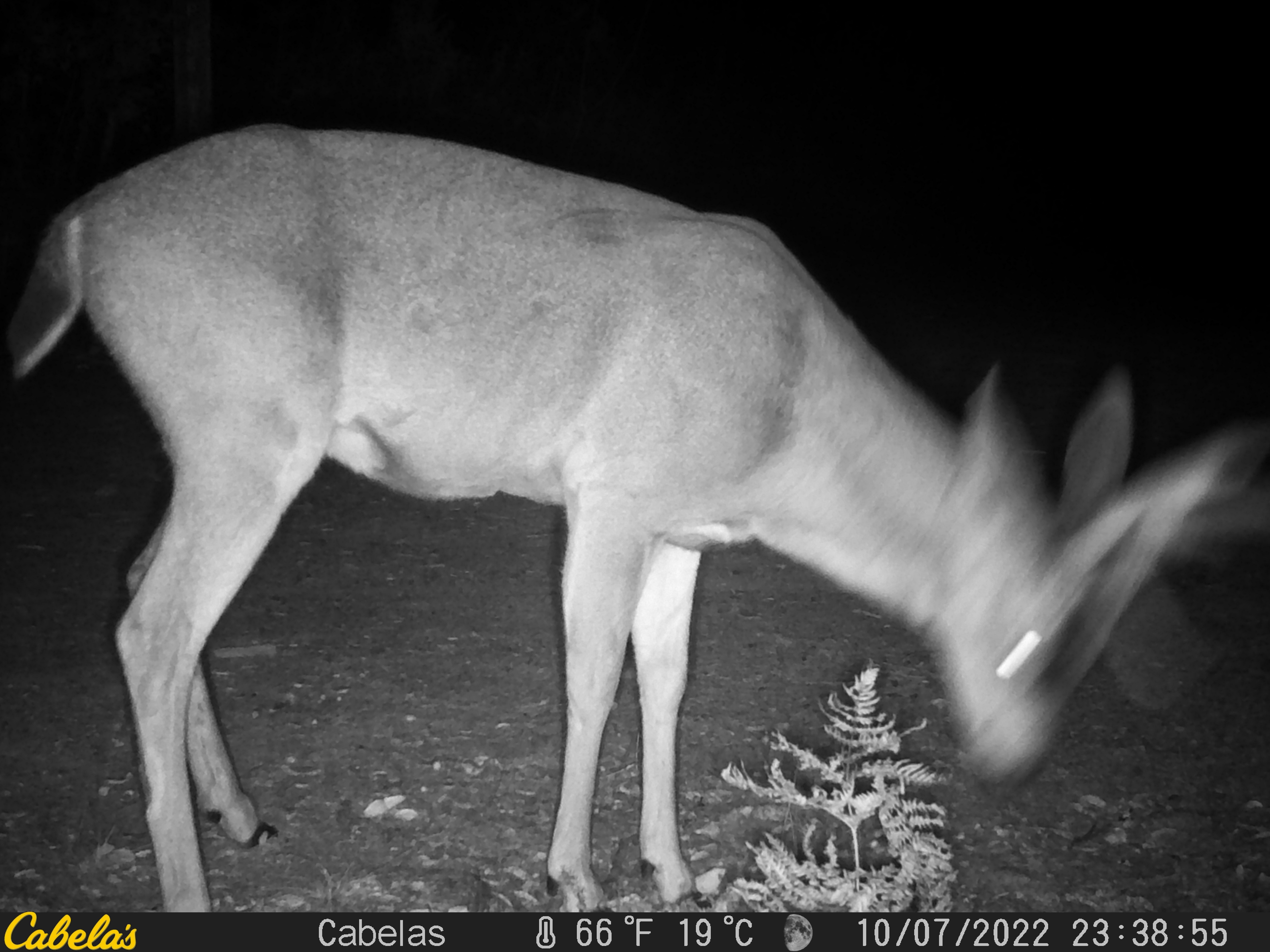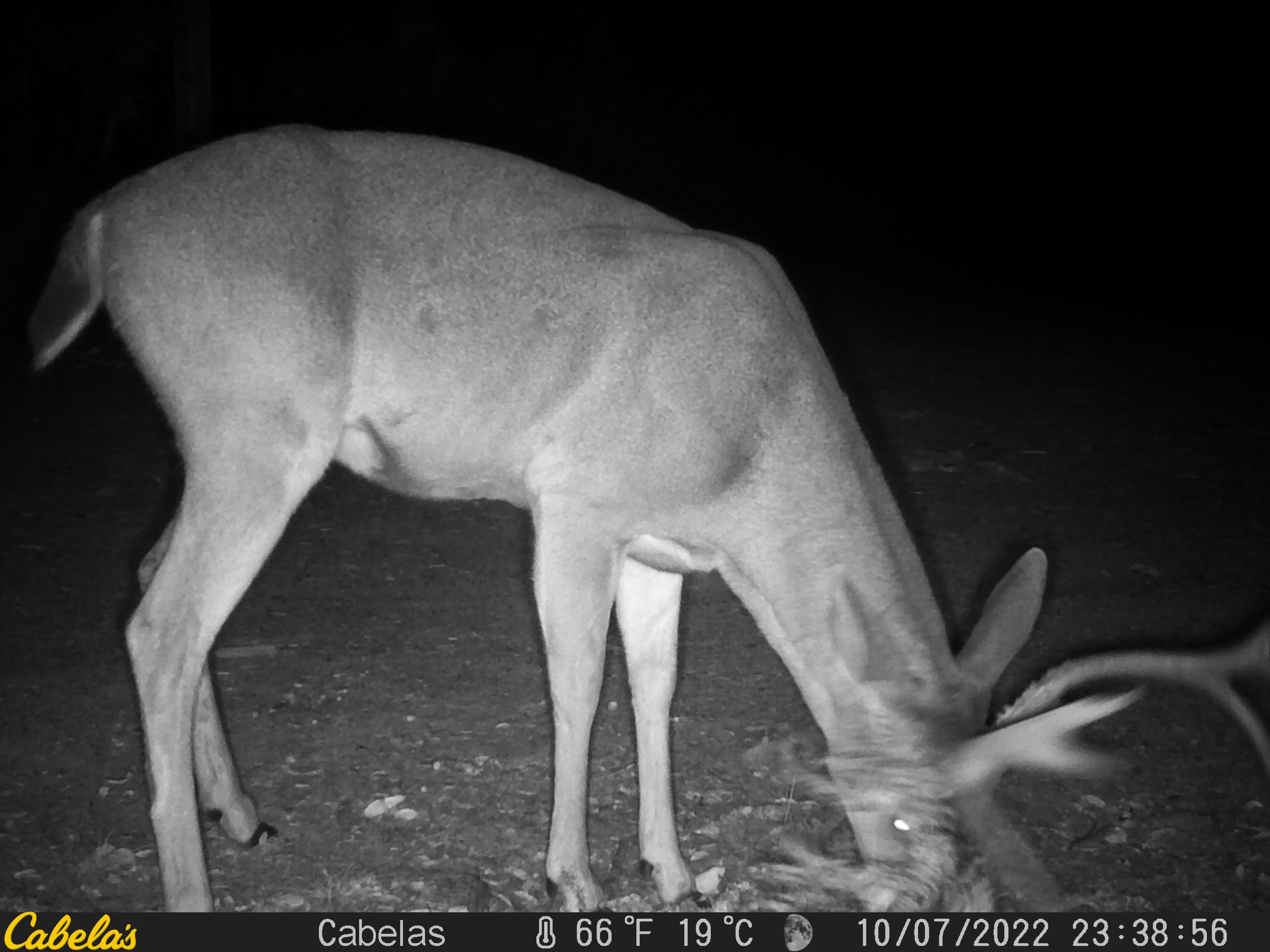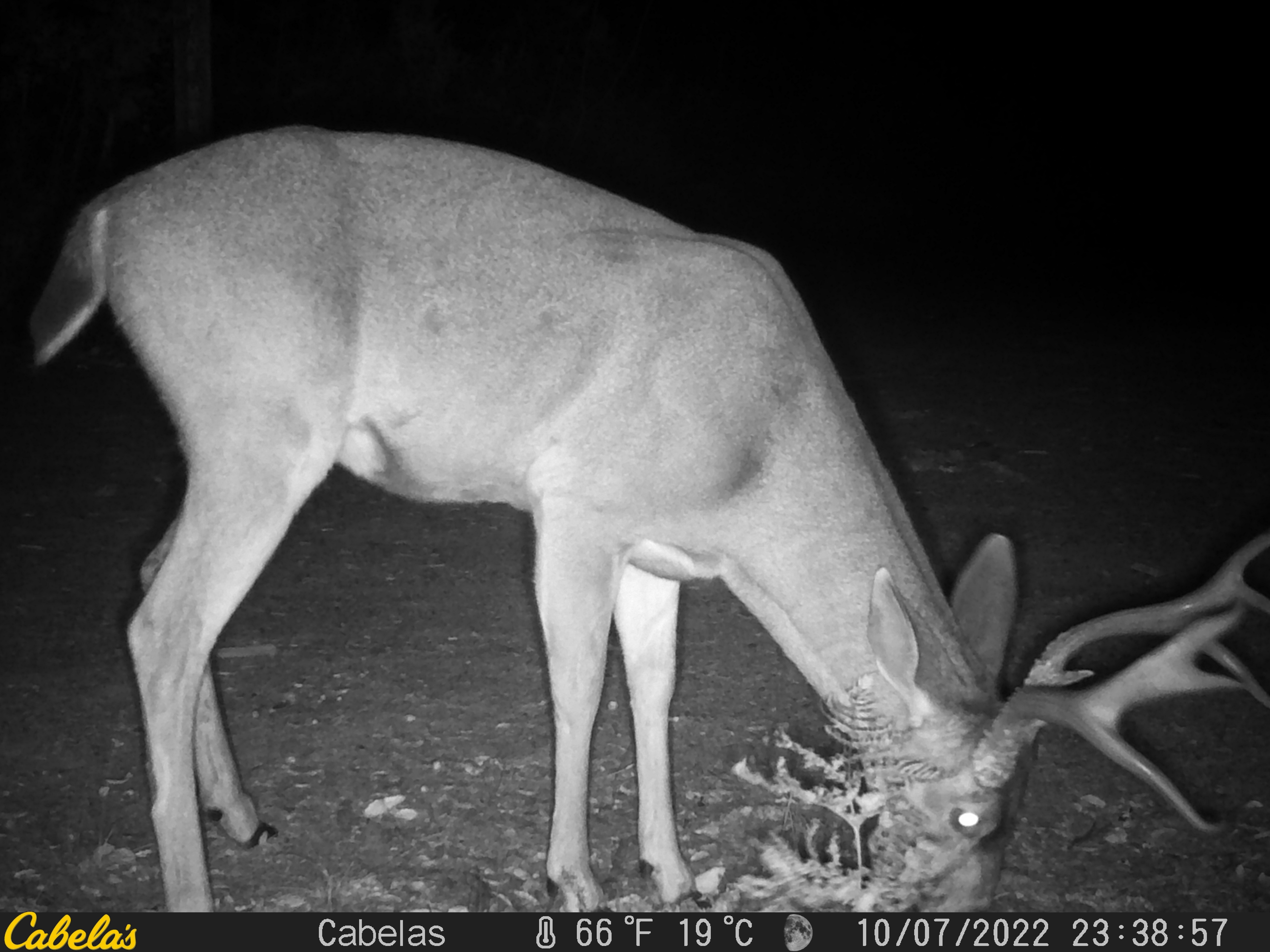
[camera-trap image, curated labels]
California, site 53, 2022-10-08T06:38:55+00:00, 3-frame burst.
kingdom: Animalia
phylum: Chordata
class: Mammalia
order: Artiodactyla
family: Cervidae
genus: Odocoileus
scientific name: Odocoileus hemionus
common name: mule deer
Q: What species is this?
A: Mule deer (Odocoileus hemionus).